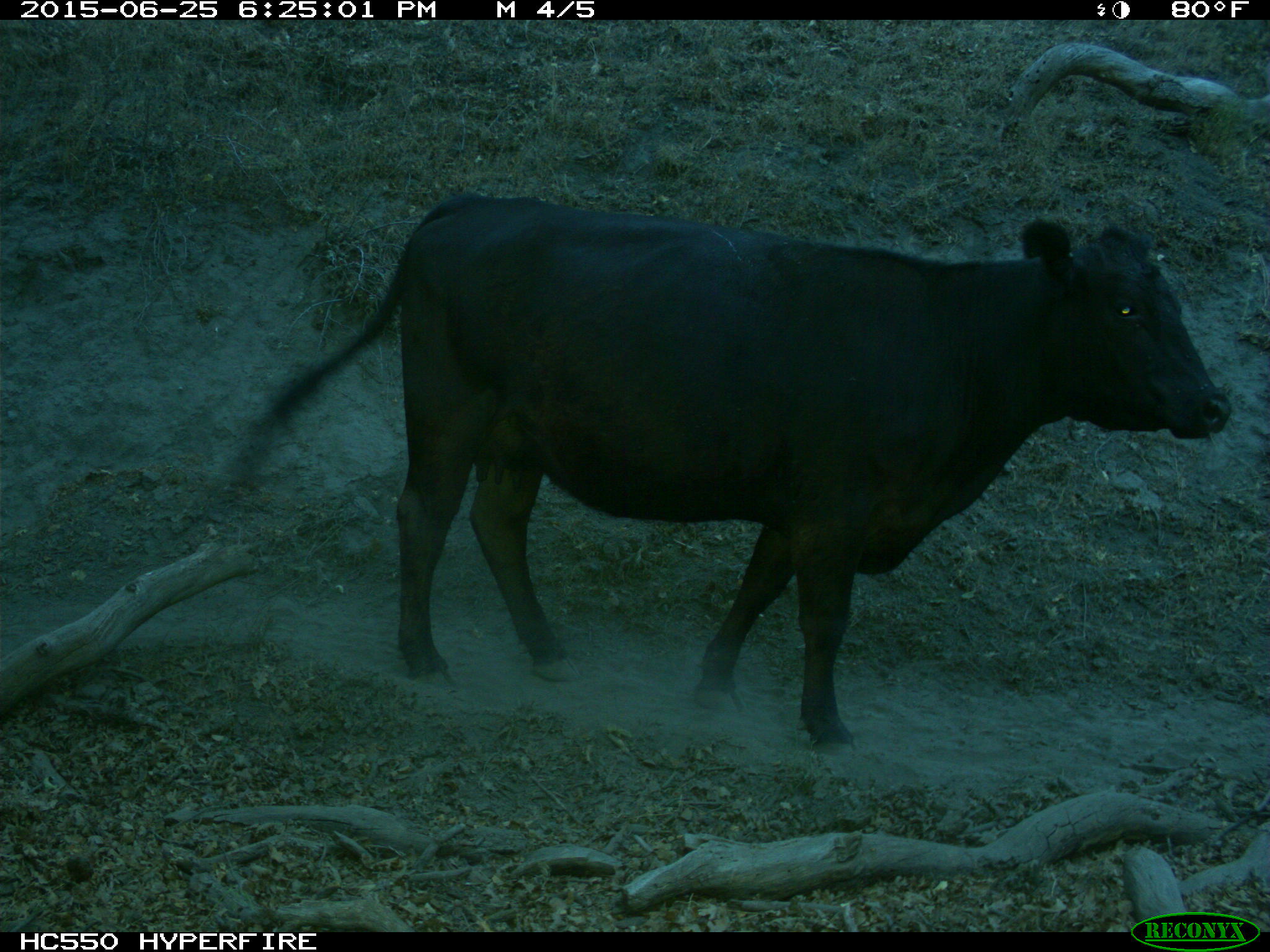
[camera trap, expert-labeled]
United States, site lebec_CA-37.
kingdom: Animalia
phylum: Chordata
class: Mammalia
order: Artiodactyla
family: Bovidae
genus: Bos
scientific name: Bos taurus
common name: domestic cow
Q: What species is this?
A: Bos taurus (domestic cow).